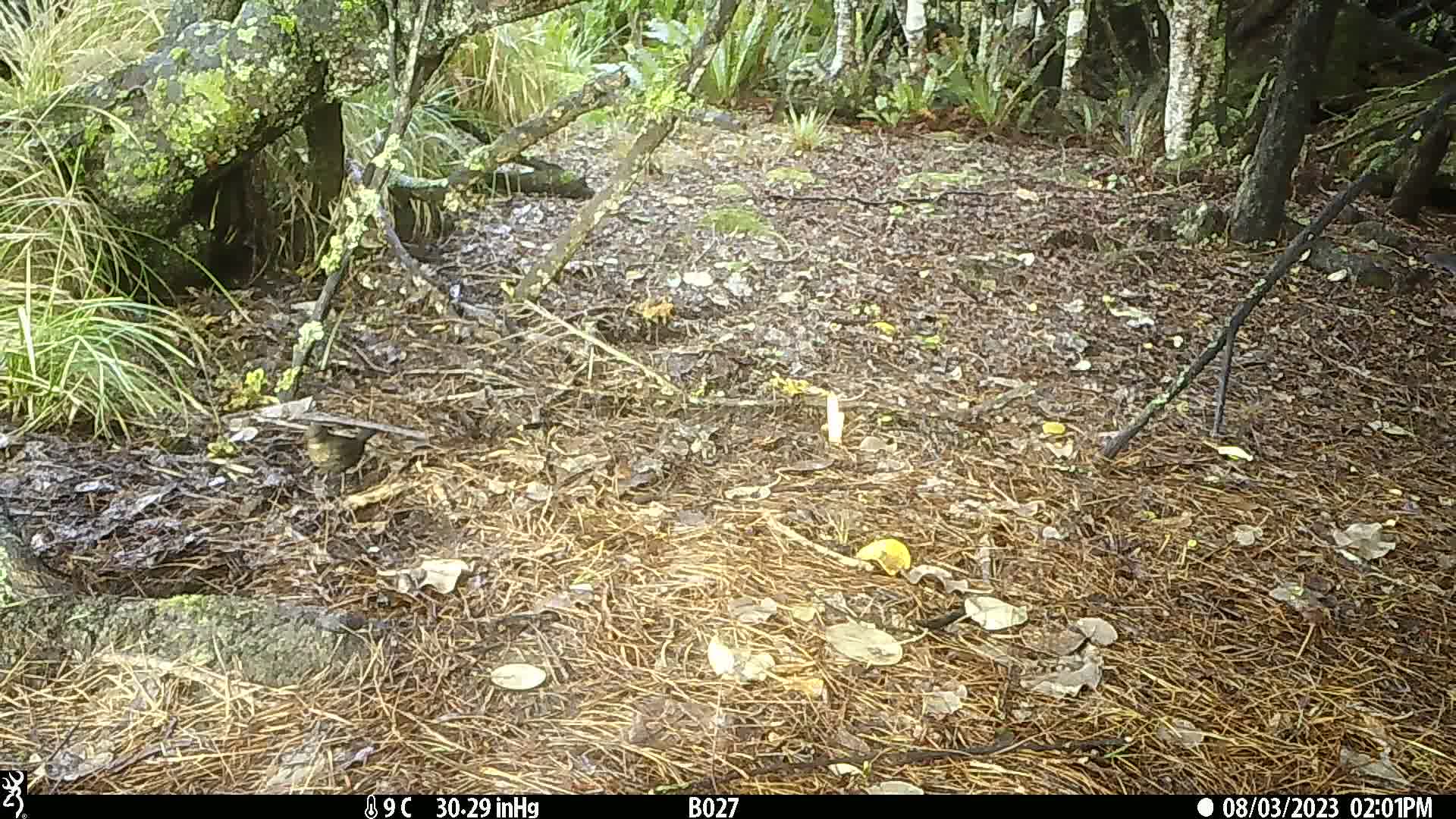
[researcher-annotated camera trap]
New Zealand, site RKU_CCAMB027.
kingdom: Animalia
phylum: Chordata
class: Aves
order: Passeriformes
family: Turdidae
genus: Turdus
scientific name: Turdus merula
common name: eurasian blackbird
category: blackbird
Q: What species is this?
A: Blackbird (eurasian blackbird) (Turdus merula).